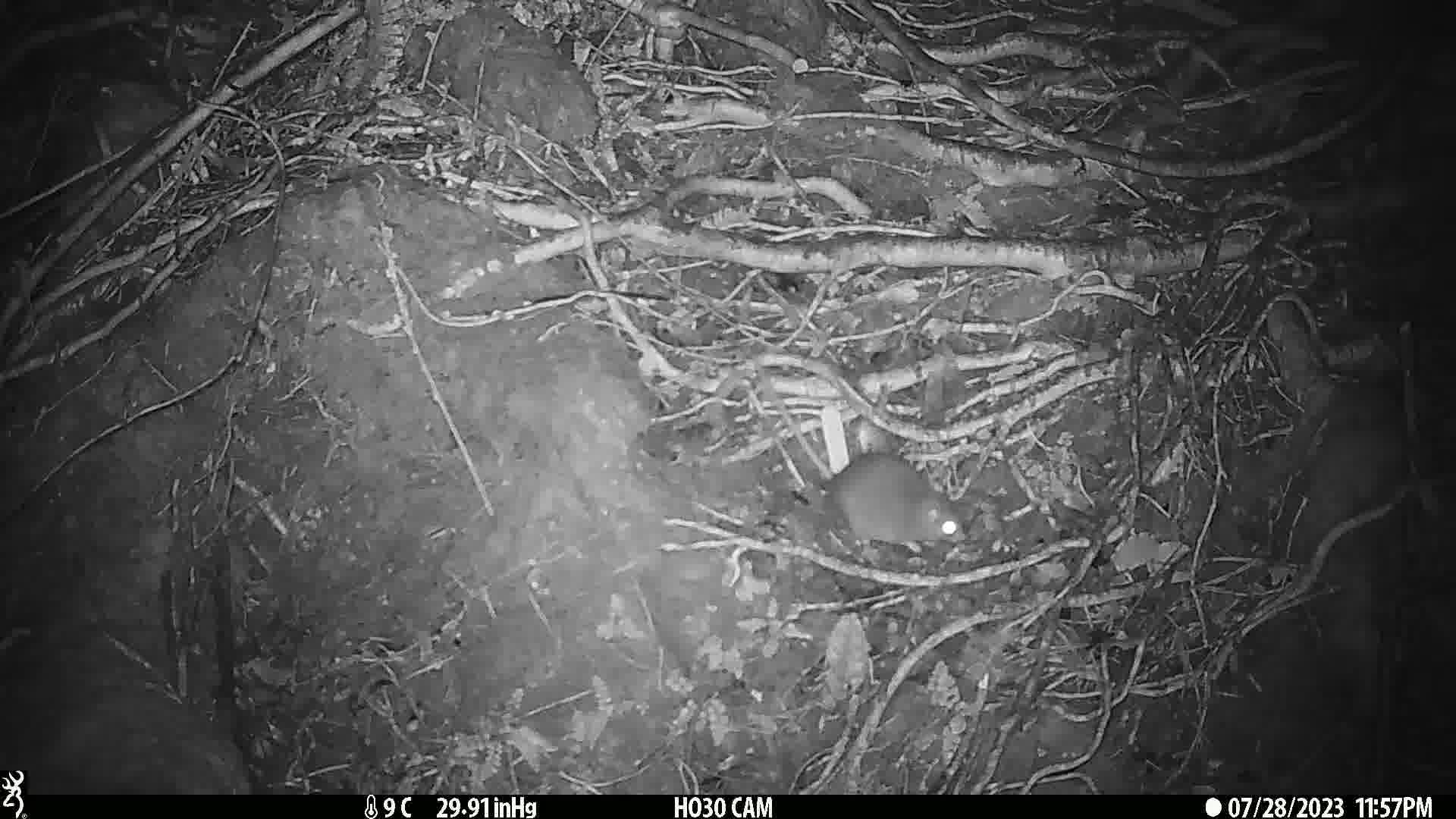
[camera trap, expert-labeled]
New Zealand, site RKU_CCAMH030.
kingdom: Animalia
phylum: Chordata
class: Mammalia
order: Rodentia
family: Muridae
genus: Rattus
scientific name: Rattus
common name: rat